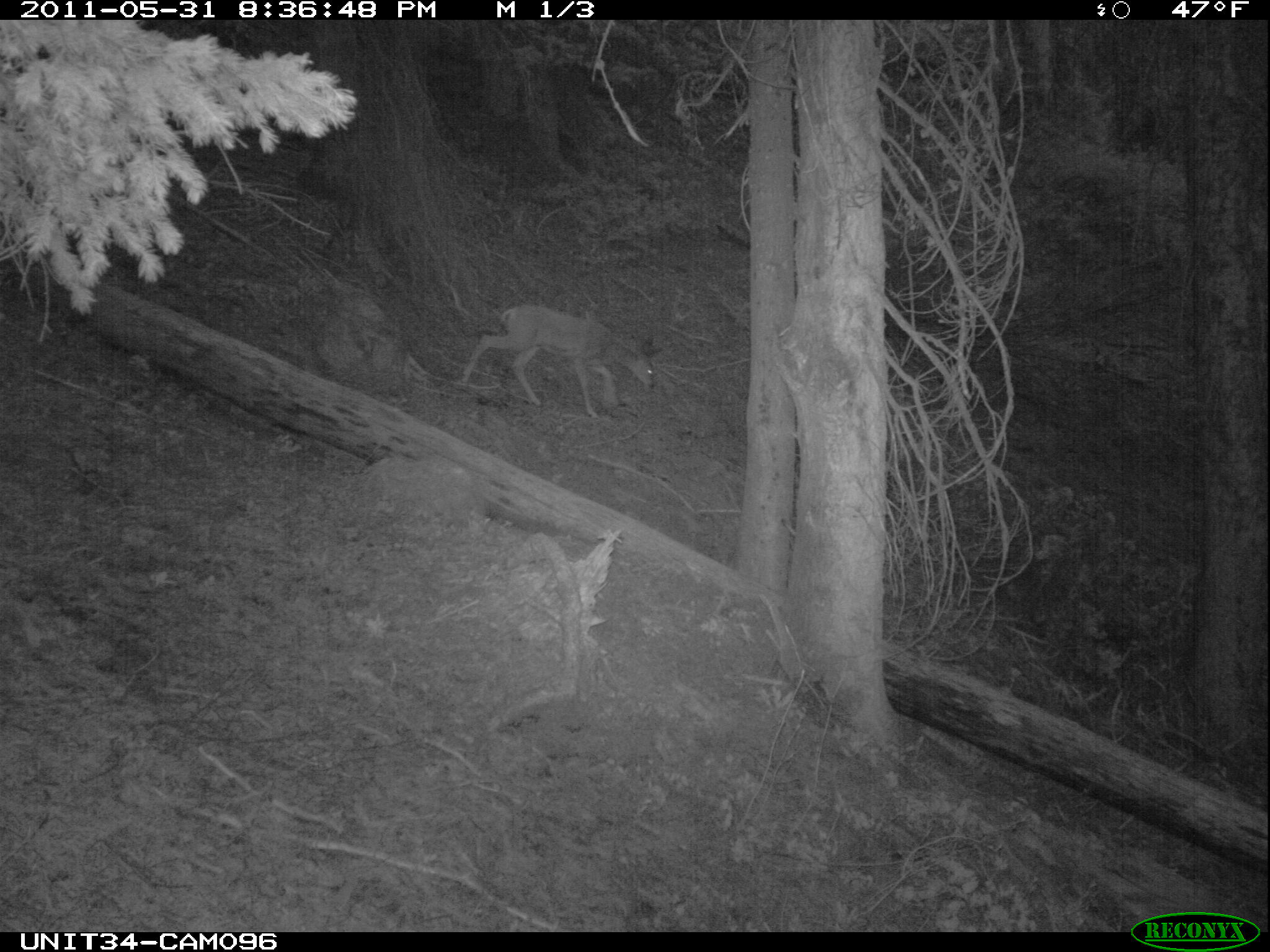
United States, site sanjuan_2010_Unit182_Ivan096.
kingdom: Animalia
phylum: Chordata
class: Mammalia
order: Artiodactyla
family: Cervidae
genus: Odocoileus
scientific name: Odocoileus hemionus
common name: mule deer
Odocoileus hemionus (mule deer).